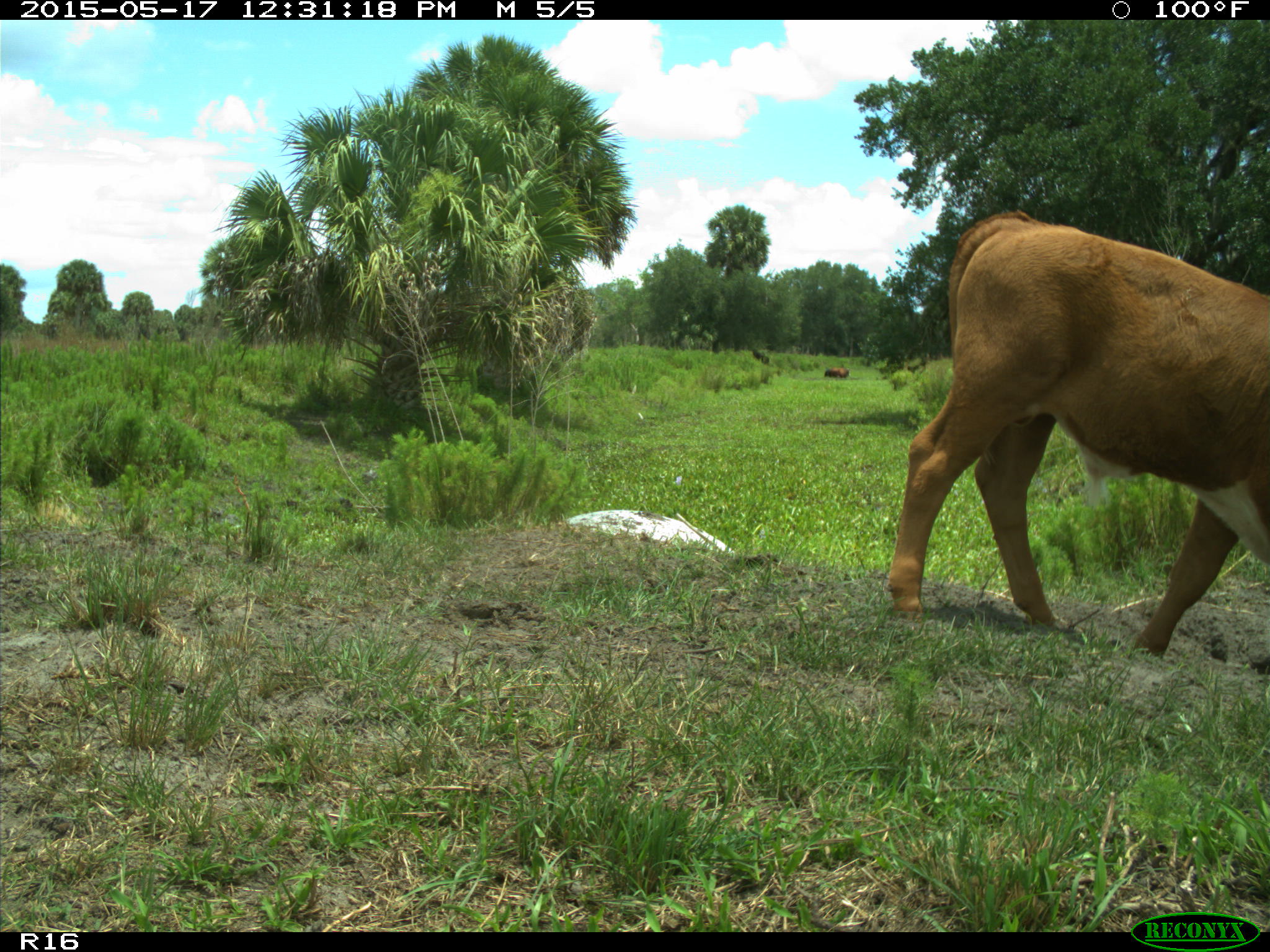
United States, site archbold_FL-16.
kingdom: Animalia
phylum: Chordata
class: Mammalia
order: Artiodactyla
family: Bovidae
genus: Bos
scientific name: Bos taurus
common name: domestic cow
Bos taurus (domestic cow).